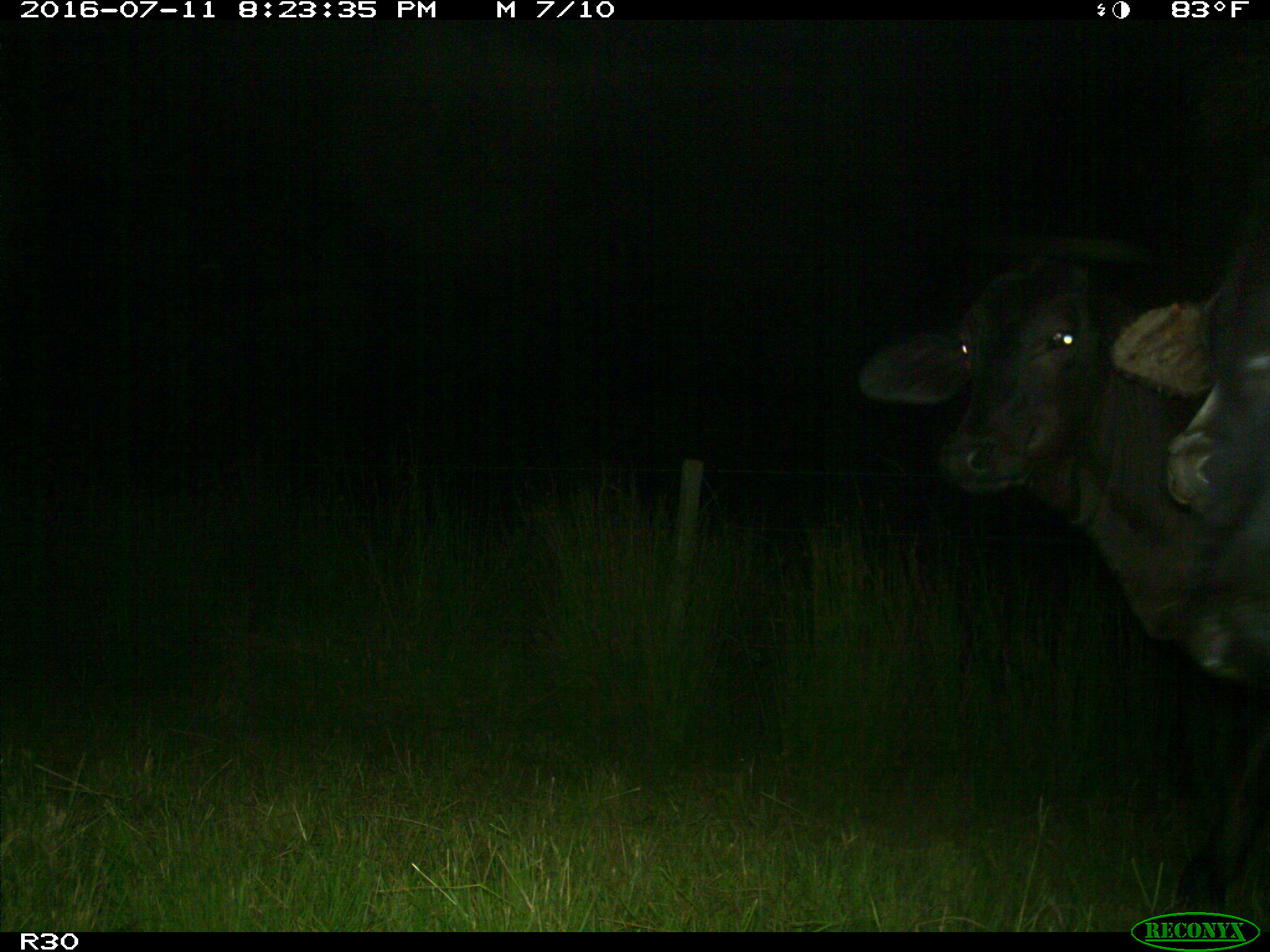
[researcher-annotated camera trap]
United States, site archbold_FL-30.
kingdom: Animalia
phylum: Chordata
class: Mammalia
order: Artiodactyla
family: Bovidae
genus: Bos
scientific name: Bos taurus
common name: domestic cow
Bos taurus (domestic cow).